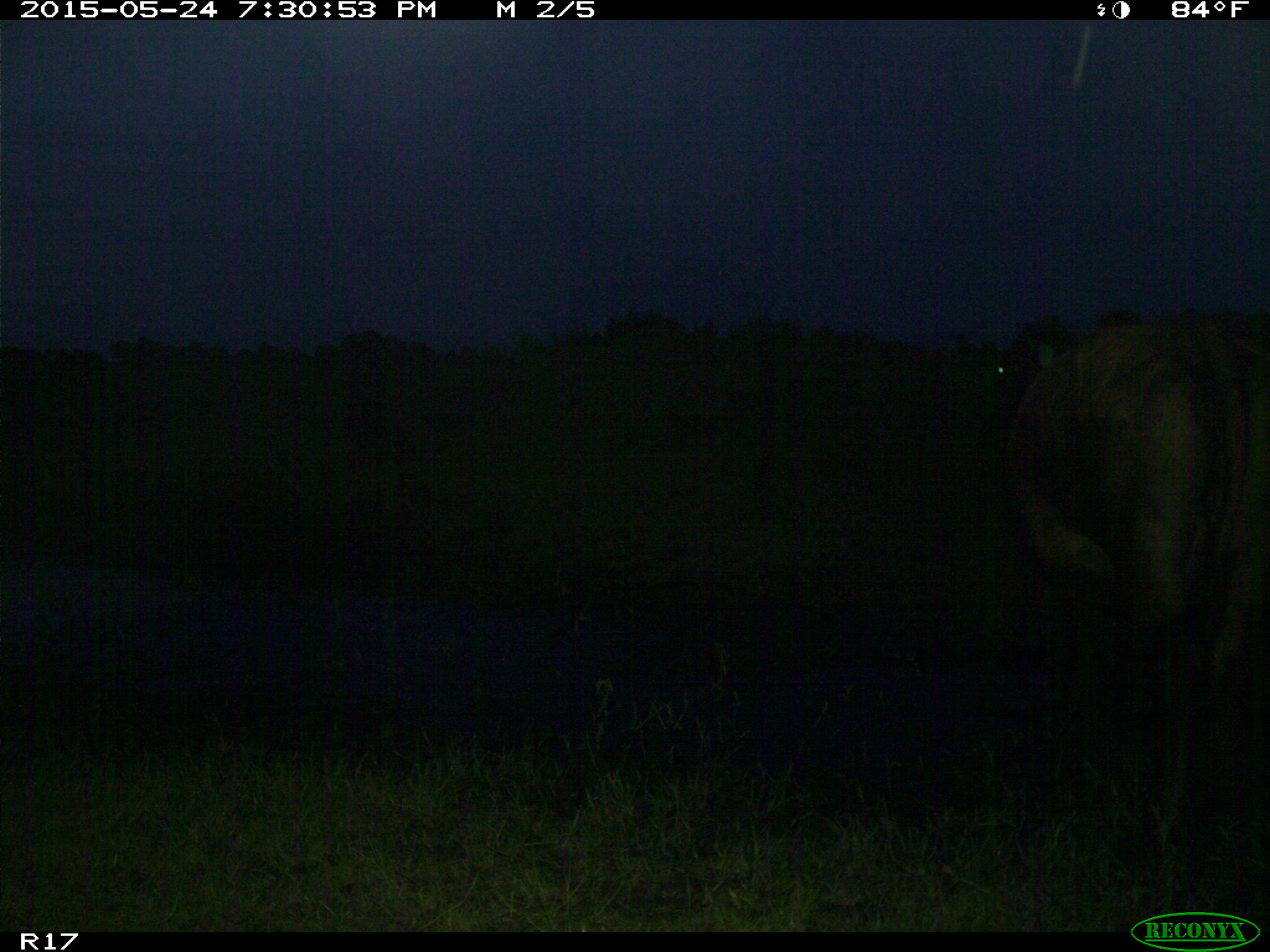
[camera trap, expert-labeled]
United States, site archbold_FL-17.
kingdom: Animalia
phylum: Chordata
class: Mammalia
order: Artiodactyla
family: Bovidae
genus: Bos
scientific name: Bos taurus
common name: domestic cow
Bos taurus (domestic cow).